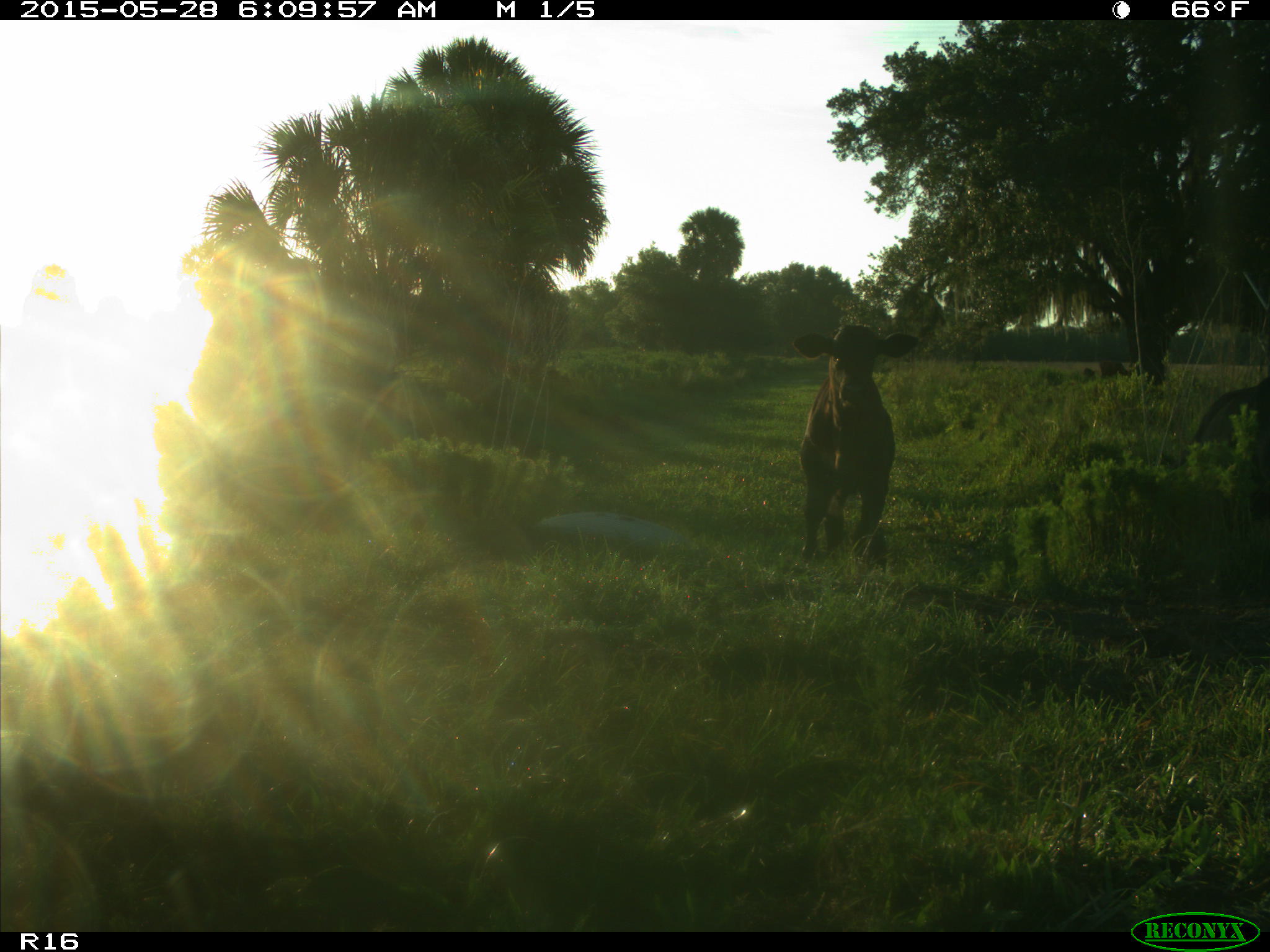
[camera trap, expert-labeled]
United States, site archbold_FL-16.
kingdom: Animalia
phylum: Chordata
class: Mammalia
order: Artiodactyla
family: Bovidae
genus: Bos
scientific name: Bos taurus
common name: domestic cow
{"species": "Bos taurus (domestic cow)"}